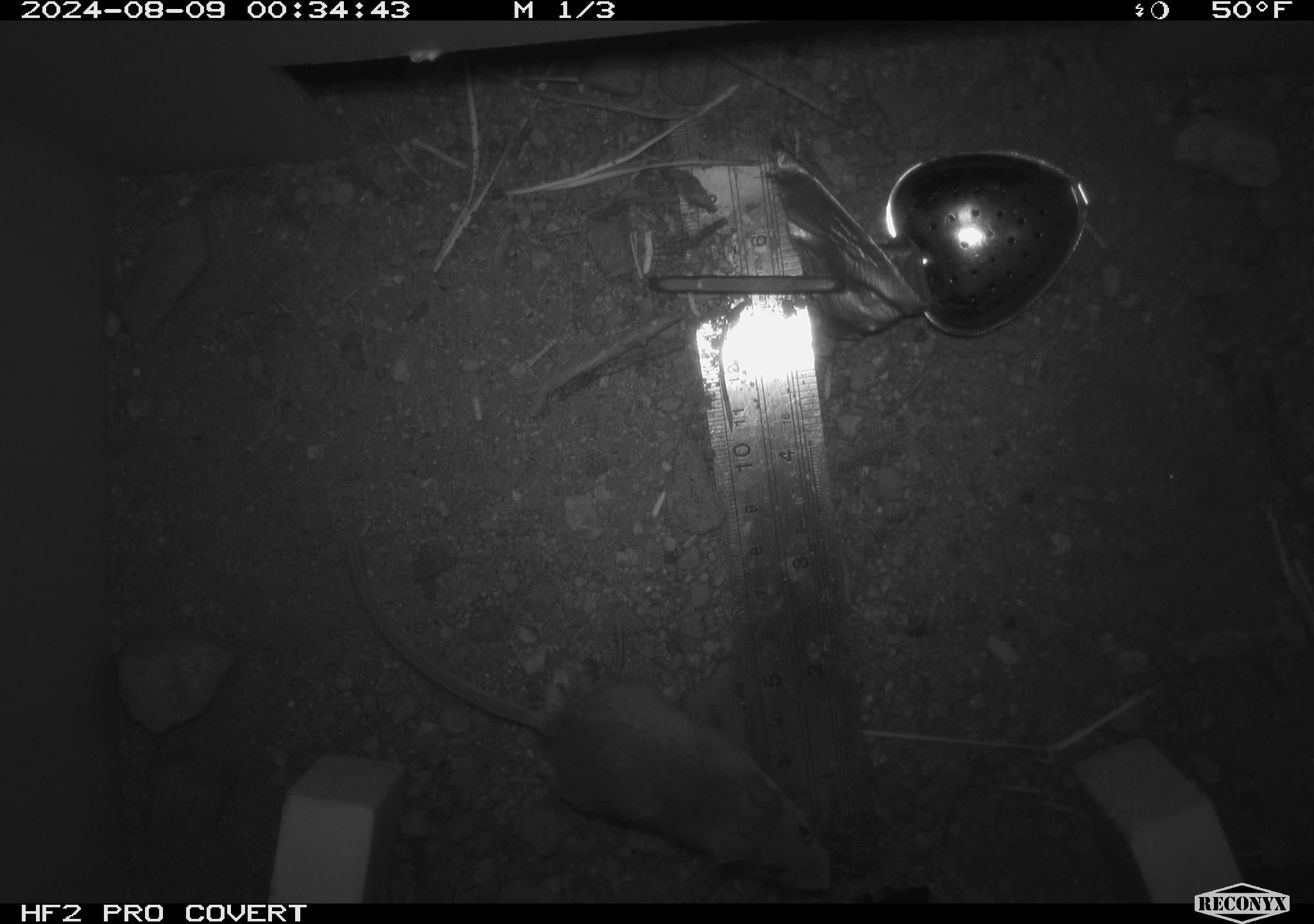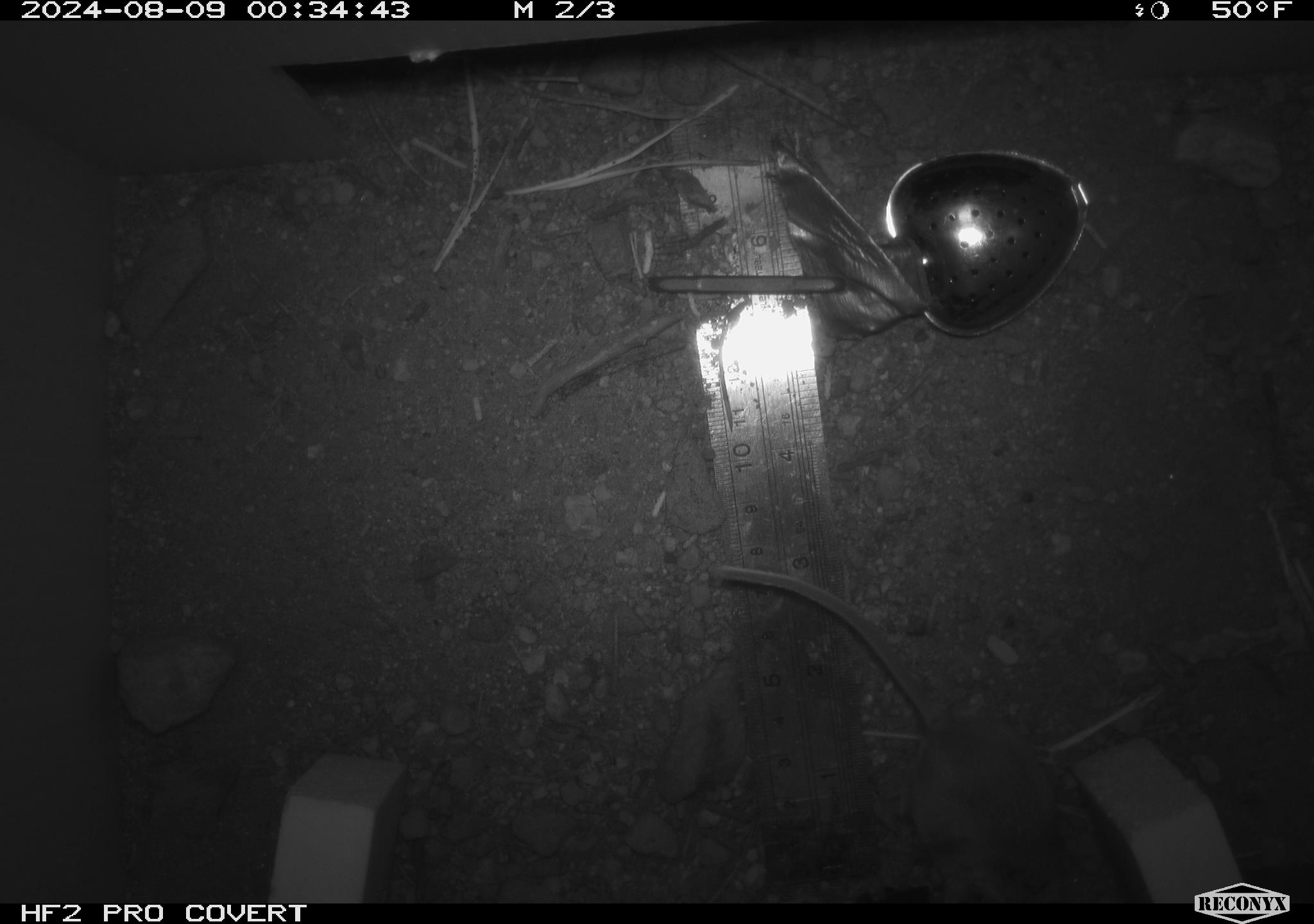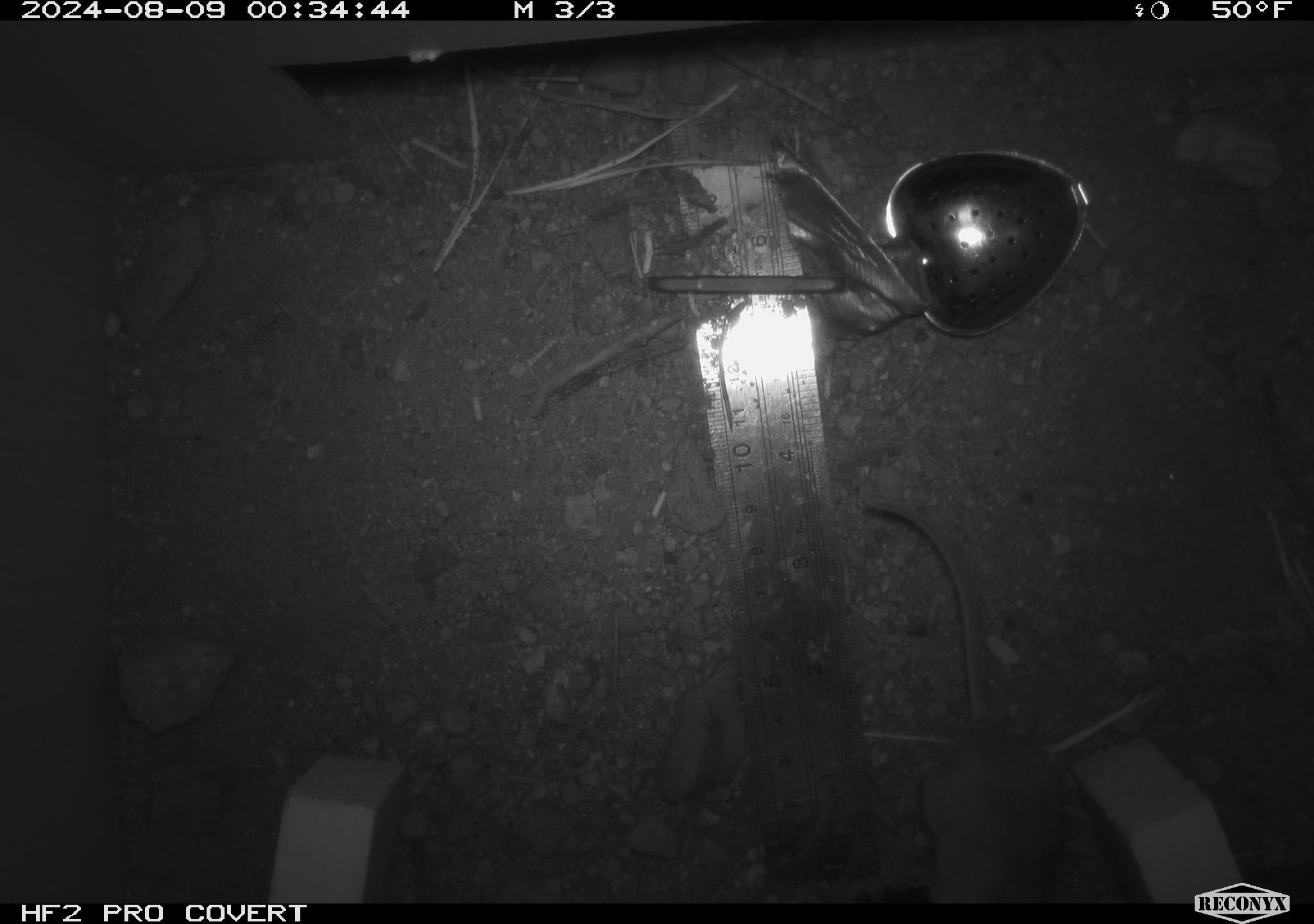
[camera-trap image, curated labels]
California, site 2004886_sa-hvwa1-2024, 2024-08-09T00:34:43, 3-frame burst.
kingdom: Animalia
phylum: Chordata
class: Mammalia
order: Rodentia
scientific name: Rodentia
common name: mouse species